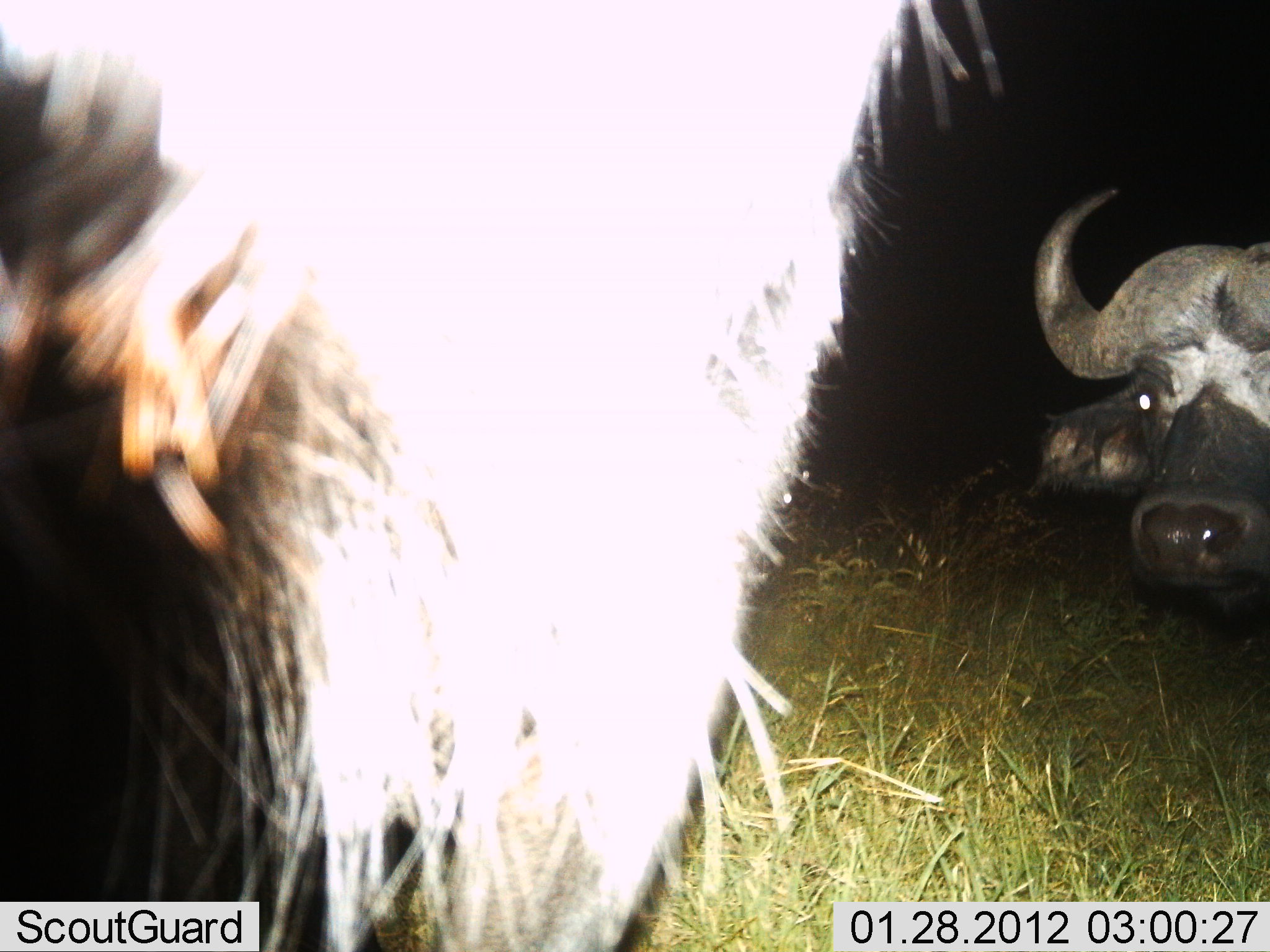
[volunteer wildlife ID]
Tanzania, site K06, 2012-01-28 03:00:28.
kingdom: Animalia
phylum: Chordata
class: Mammalia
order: Artiodactyla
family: Bovidae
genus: Syncerus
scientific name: Syncerus caffer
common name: cape buffalo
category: buffalo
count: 2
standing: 83%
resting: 8%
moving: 12%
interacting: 0%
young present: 0%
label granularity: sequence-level